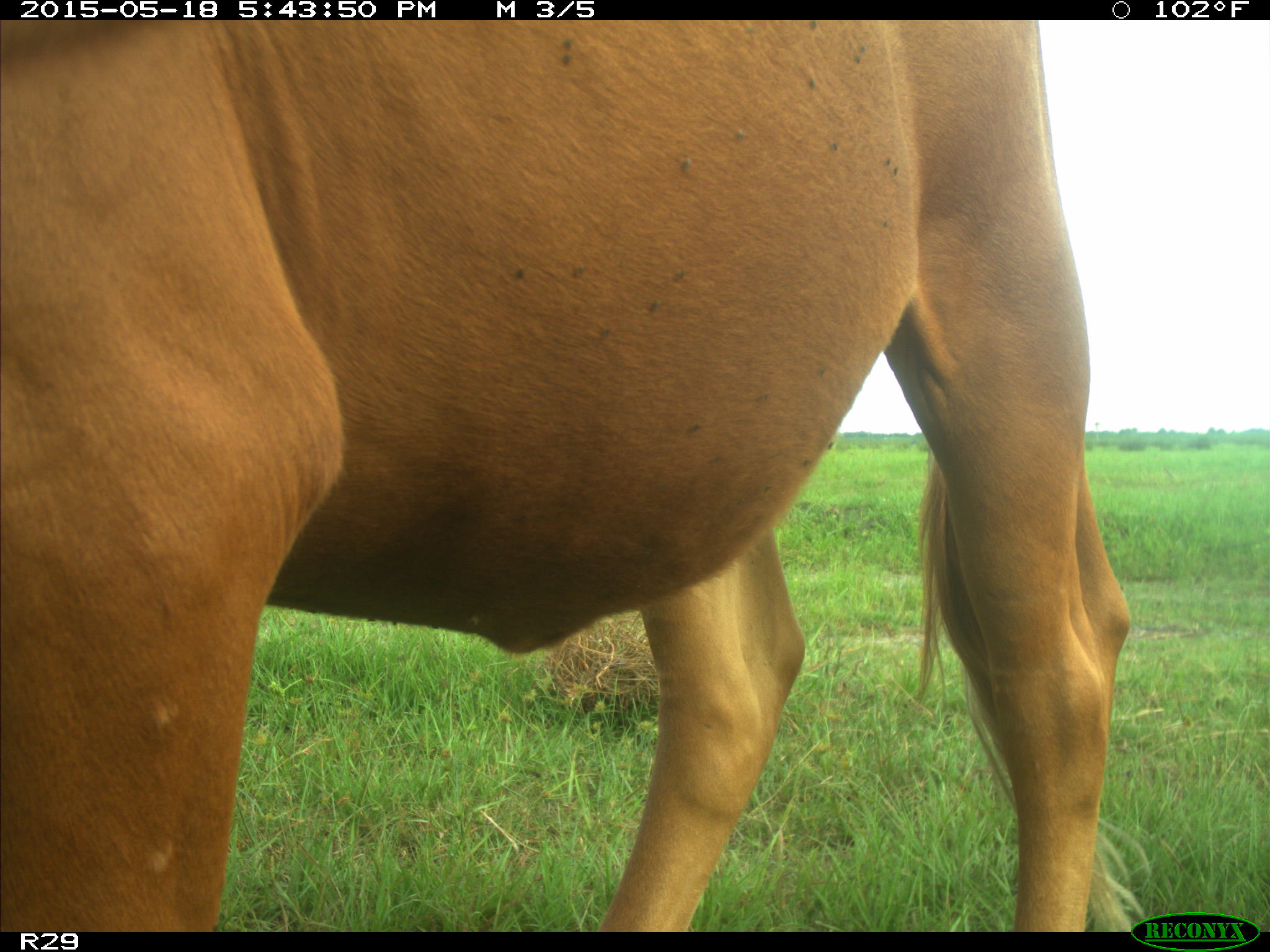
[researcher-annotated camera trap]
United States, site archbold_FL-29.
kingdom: Animalia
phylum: Chordata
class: Mammalia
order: Artiodactyla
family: Bovidae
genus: Bos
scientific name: Bos taurus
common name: domestic cow